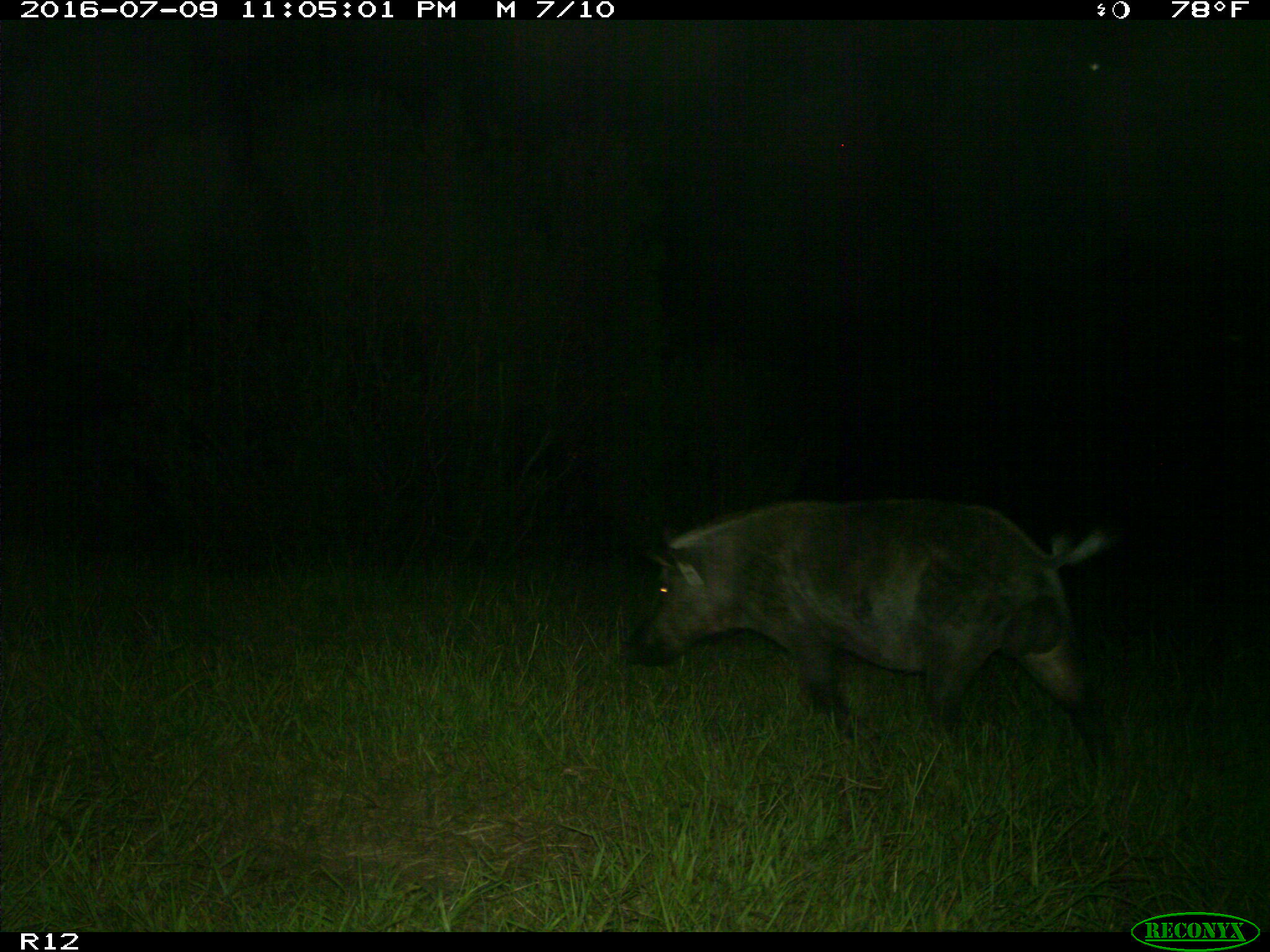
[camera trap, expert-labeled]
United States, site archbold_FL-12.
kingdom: Animalia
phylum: Chordata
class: Mammalia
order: Artiodactyla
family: Suidae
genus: Sus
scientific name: Sus scrofa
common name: wild boar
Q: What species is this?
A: Sus scrofa (wild boar).